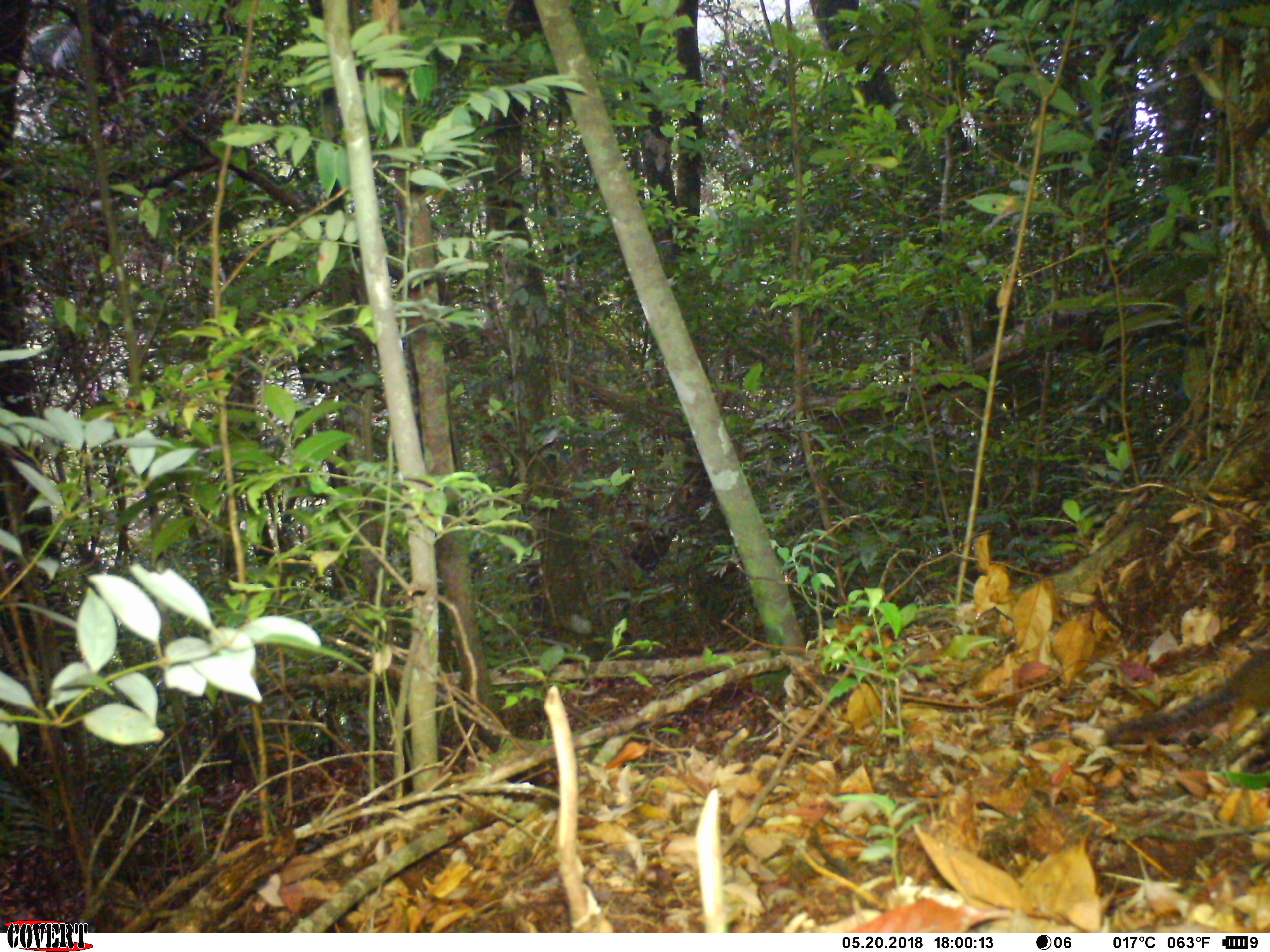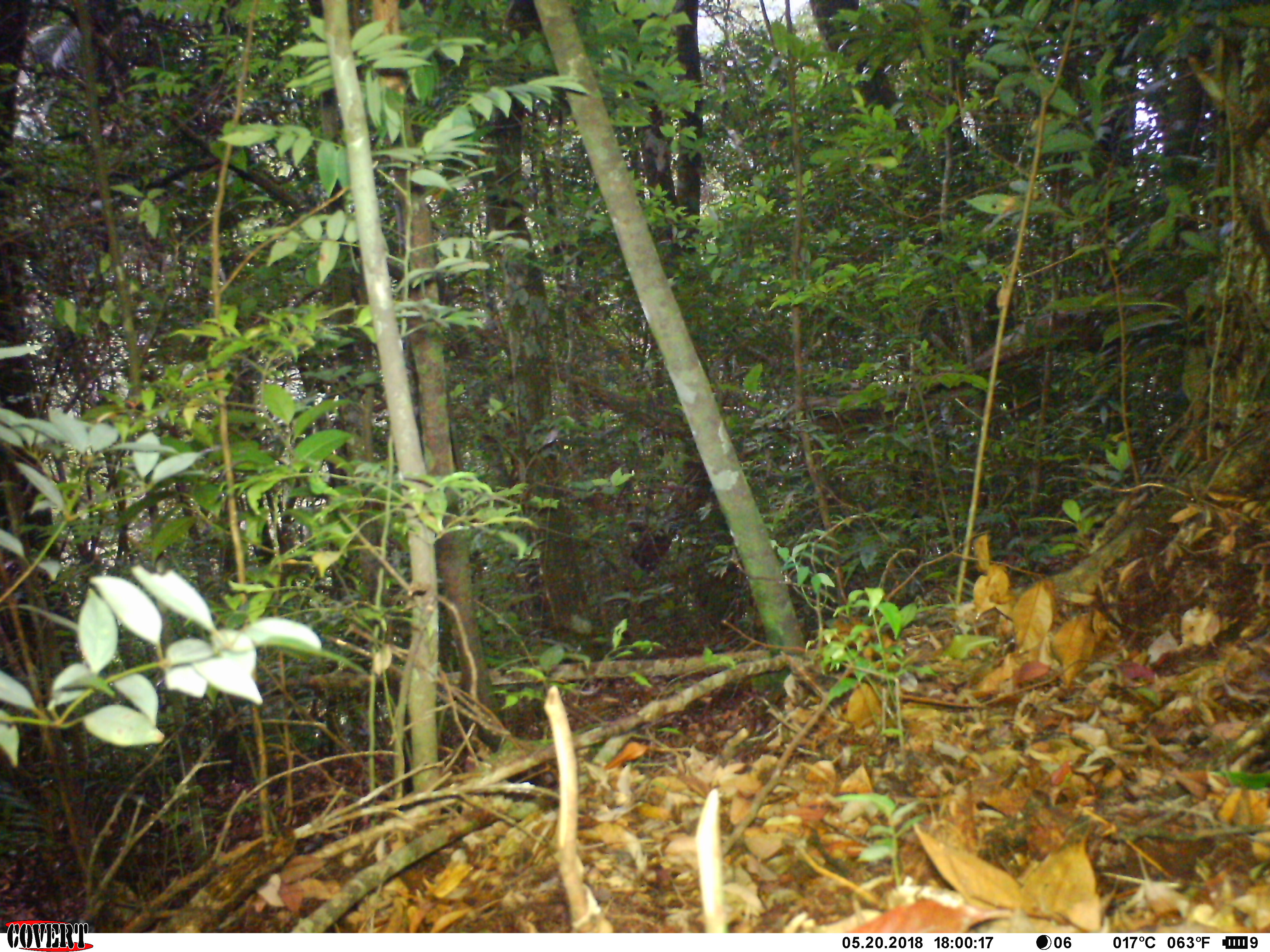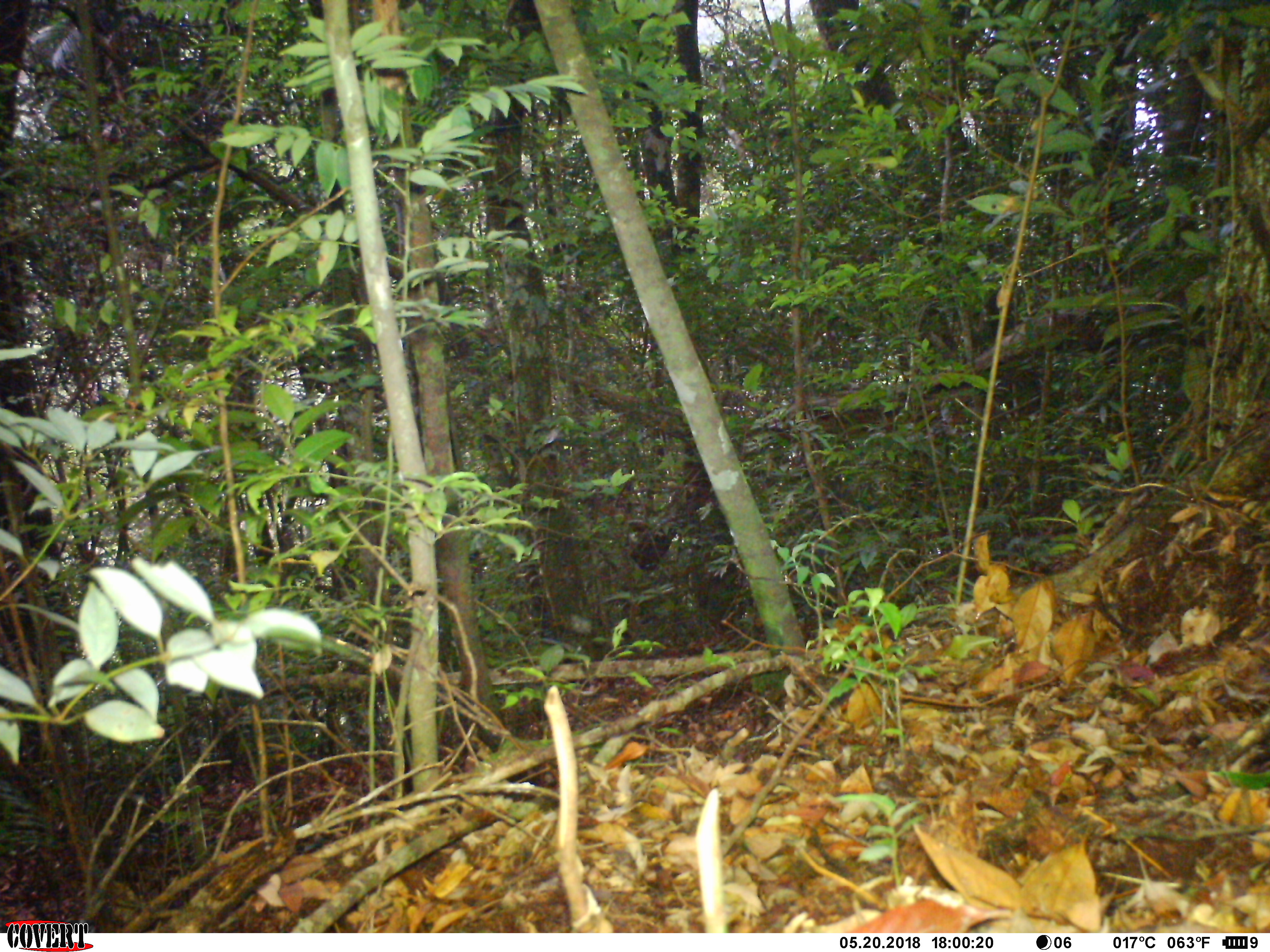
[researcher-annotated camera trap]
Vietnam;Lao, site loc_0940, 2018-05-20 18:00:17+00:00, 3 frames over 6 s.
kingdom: Animalia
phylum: Chordata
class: Mammalia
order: Rodentia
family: Sciuridae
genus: Sciurus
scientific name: Sciurus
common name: squirrel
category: unidentified squirrel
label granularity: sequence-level